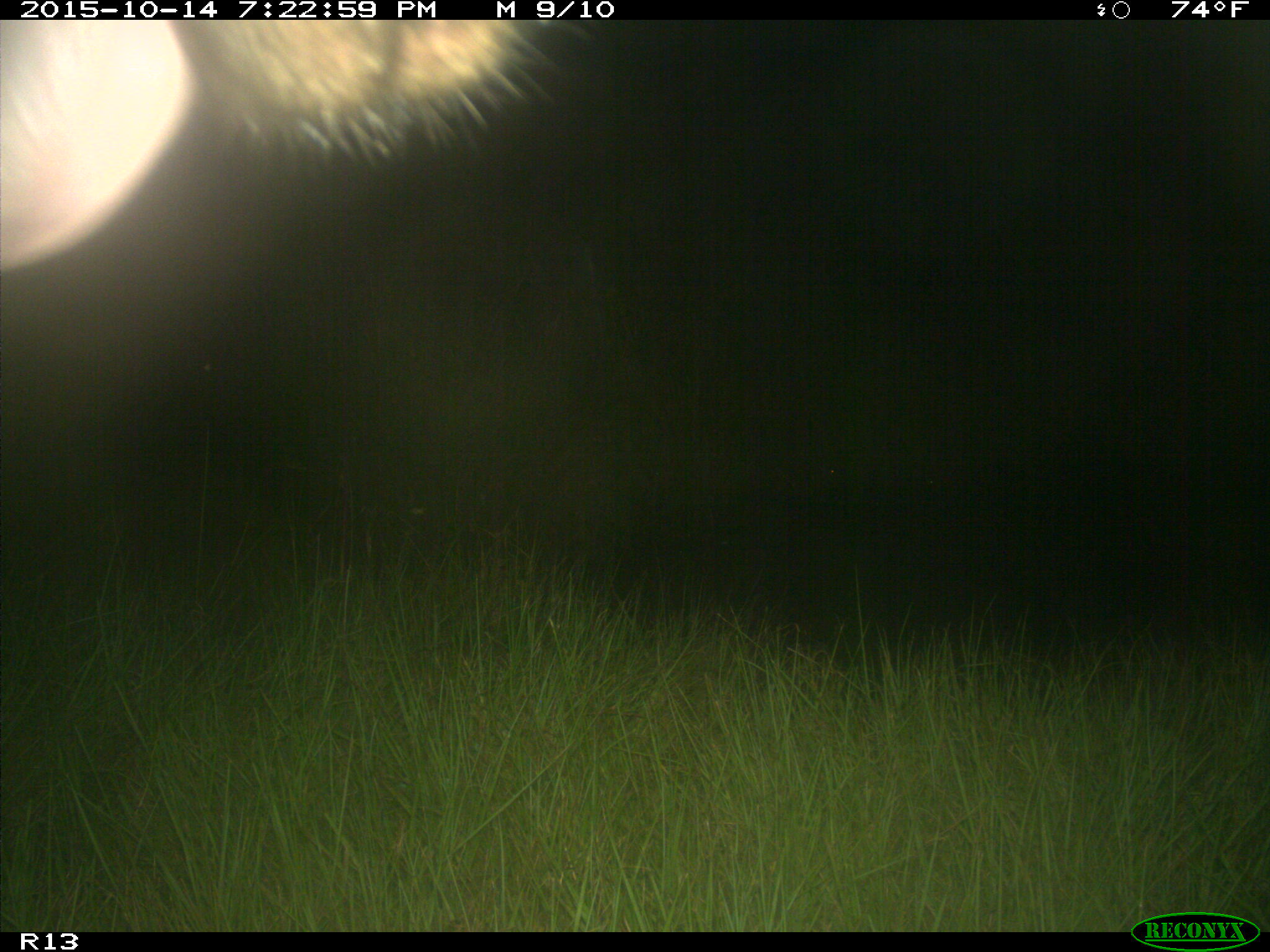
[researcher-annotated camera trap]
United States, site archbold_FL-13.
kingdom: Animalia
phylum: Chordata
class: Mammalia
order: Artiodactyla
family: Bovidae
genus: Bos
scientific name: Bos taurus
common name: domestic cow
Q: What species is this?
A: Bos taurus (domestic cow).